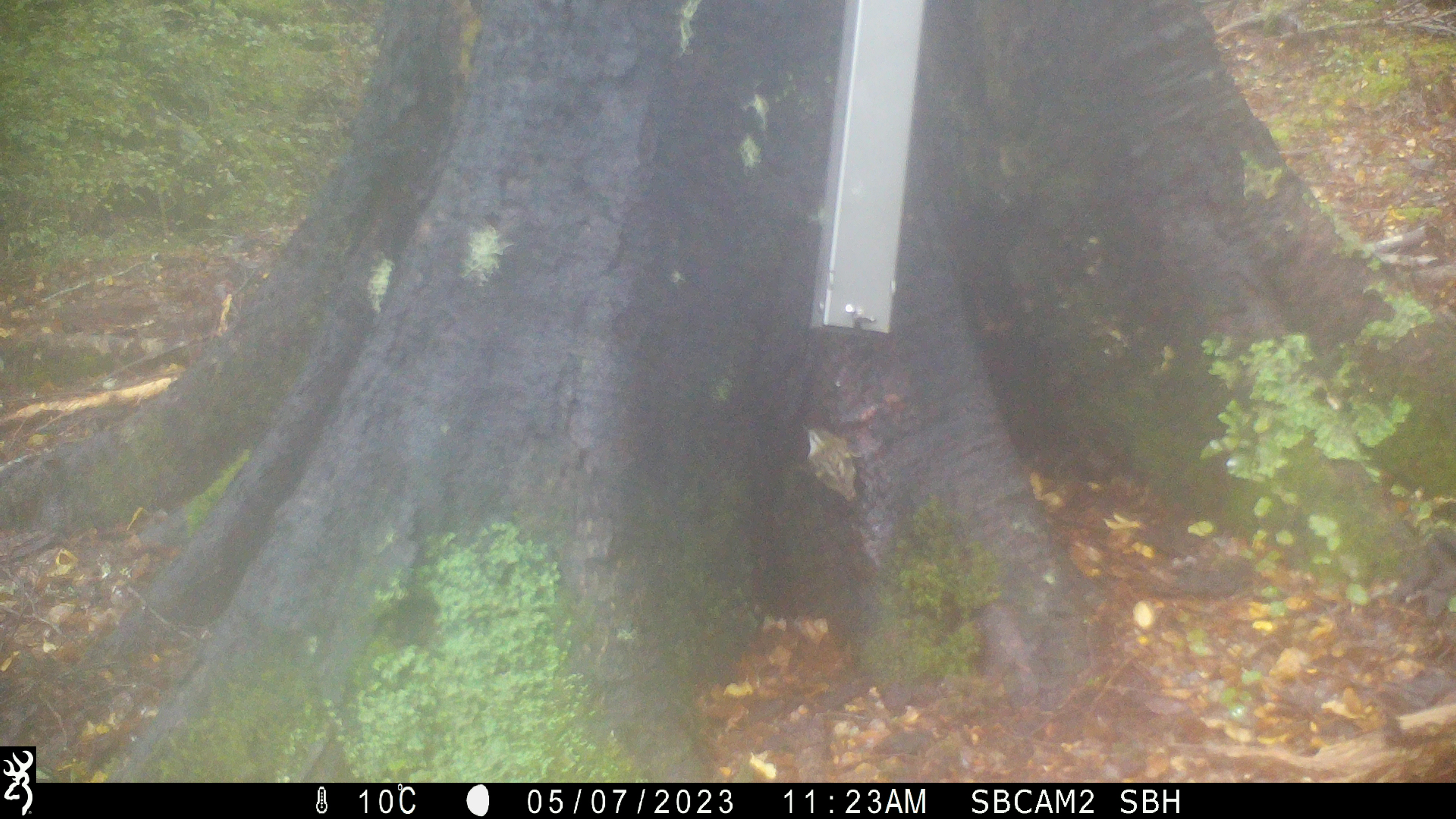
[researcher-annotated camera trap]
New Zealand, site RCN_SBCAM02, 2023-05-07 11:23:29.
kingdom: Animalia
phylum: Chordata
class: Aves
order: Passeriformes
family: Acanthisittidae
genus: Acanthisitta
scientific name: Acanthisitta chloris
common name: rifleman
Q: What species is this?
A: Rifleman (Acanthisitta chloris).